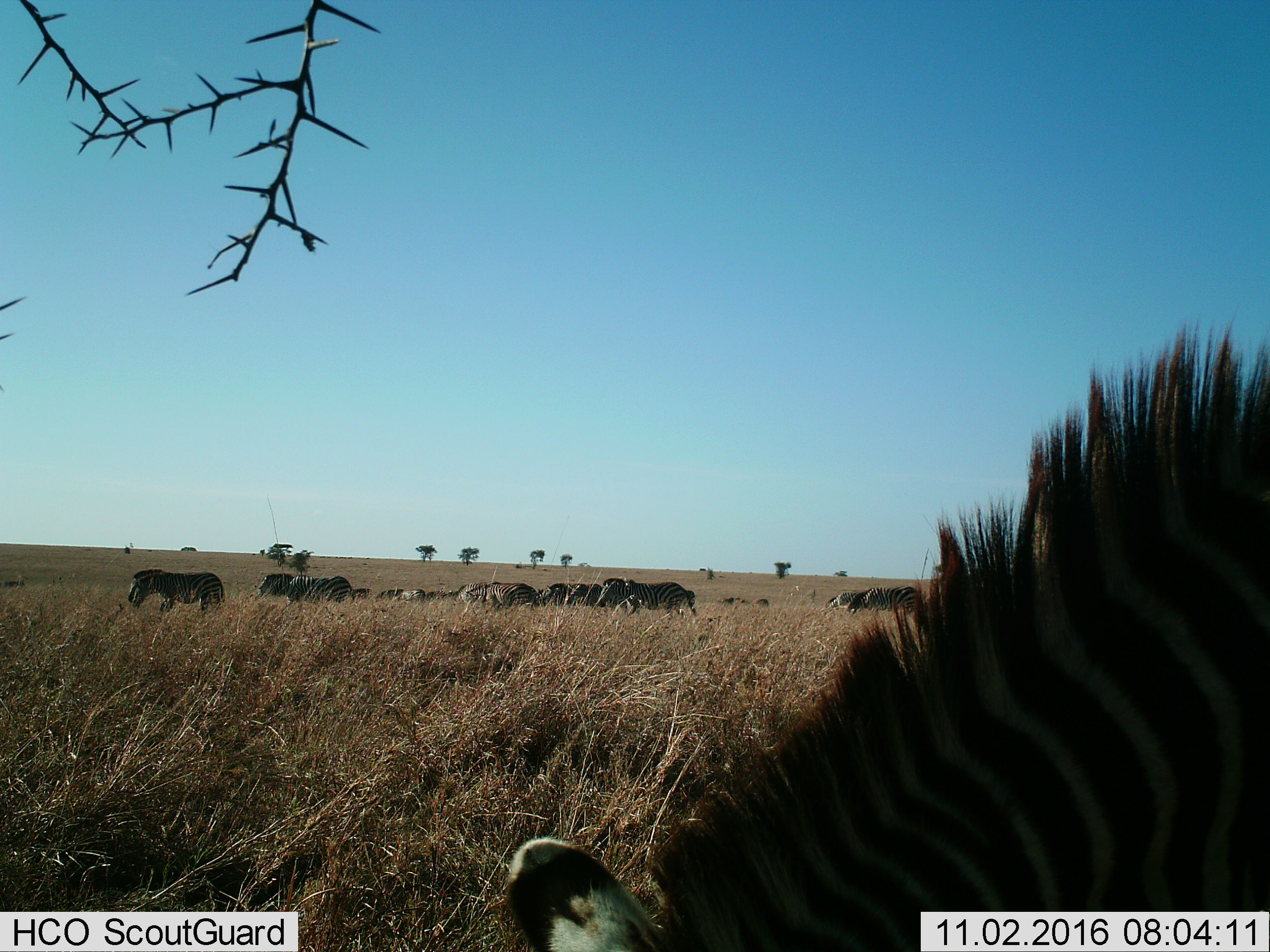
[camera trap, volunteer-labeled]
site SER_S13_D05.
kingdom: Animalia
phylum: Chordata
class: Mammalia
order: Perissodactyla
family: Equidae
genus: Equus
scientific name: Equus quagga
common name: plains zebra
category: zebraplains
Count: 11-50.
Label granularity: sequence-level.